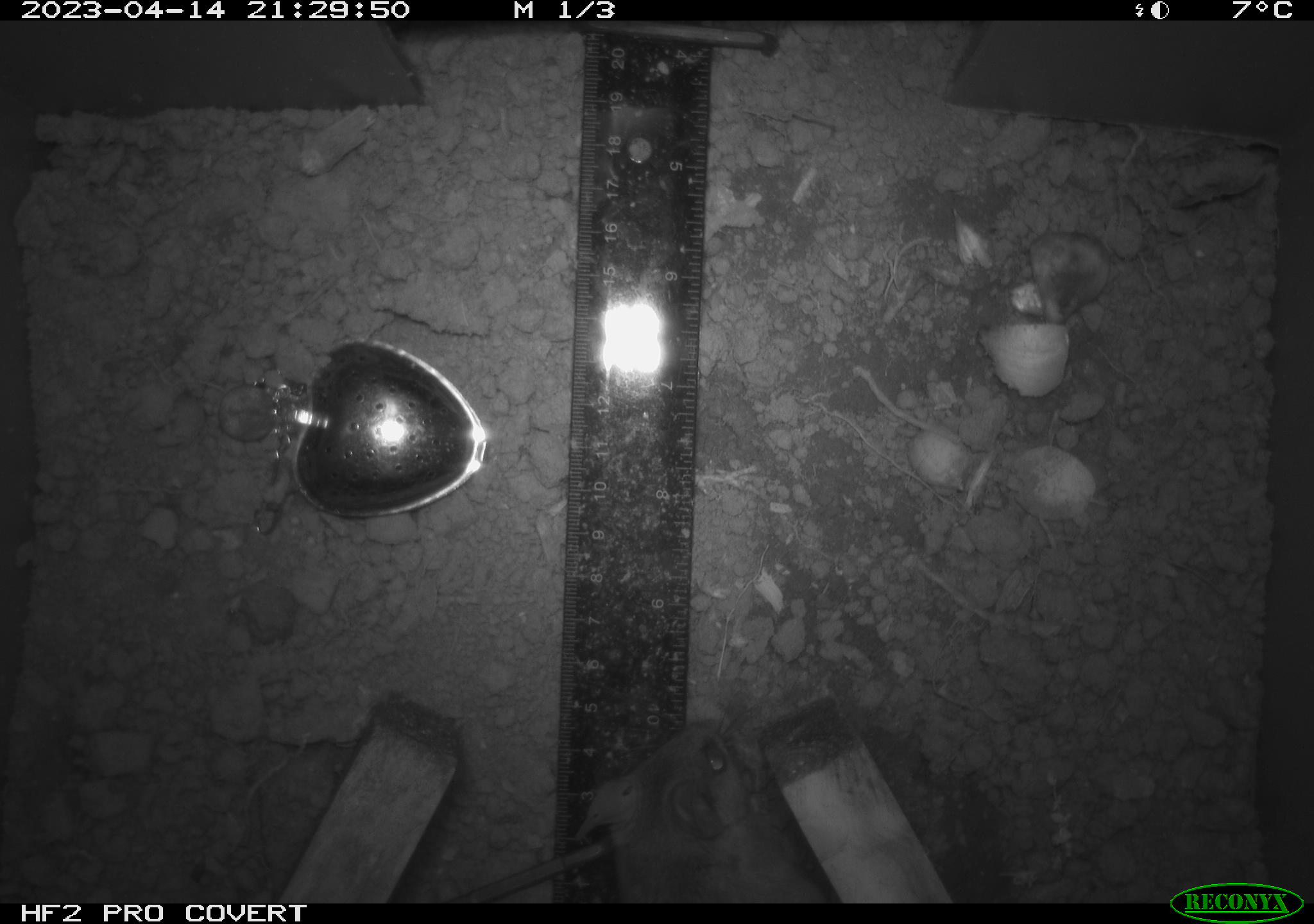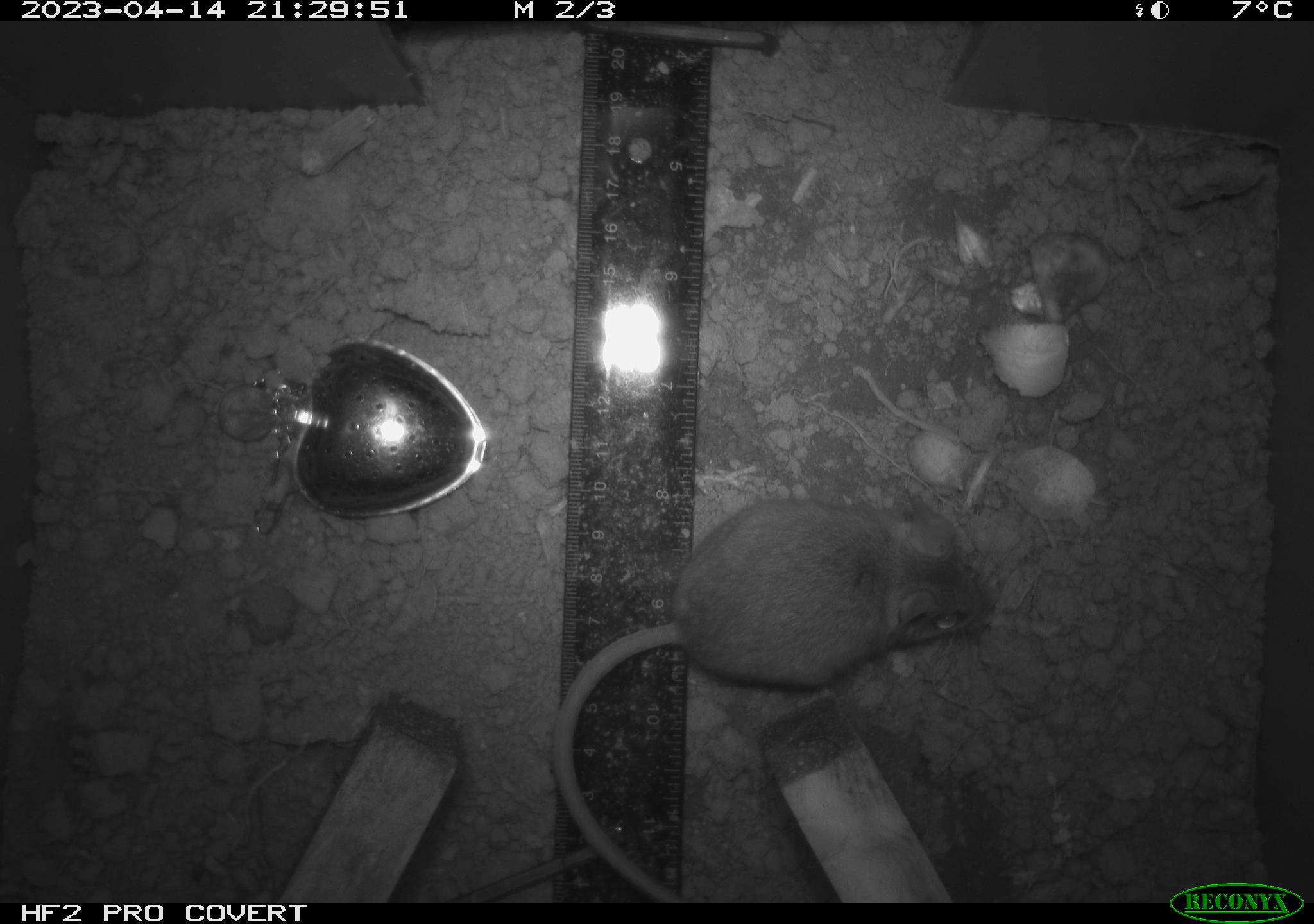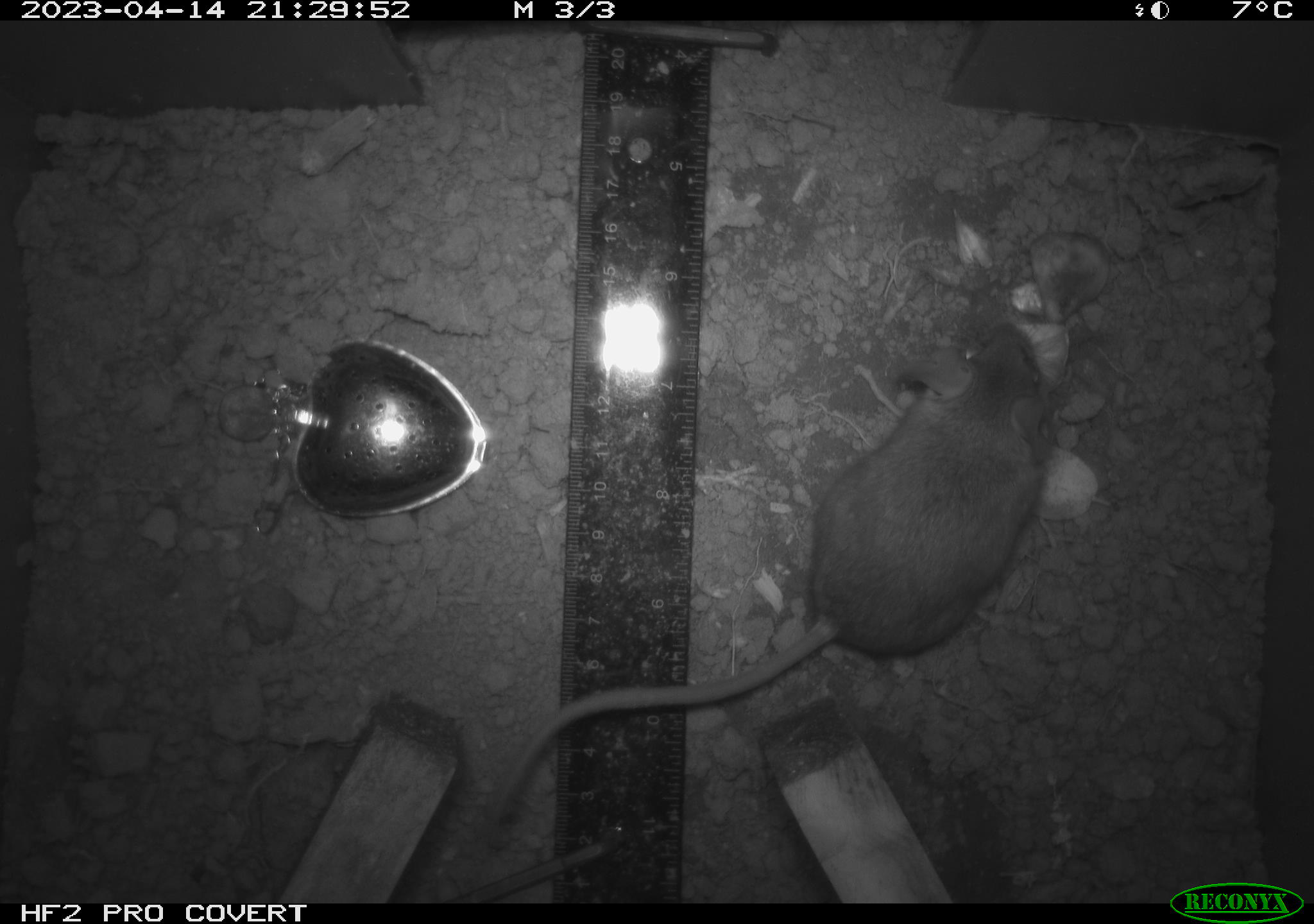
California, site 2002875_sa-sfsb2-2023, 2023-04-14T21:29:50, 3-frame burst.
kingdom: Animalia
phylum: Chordata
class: Mammalia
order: Rodentia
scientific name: Rodentia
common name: mouse species